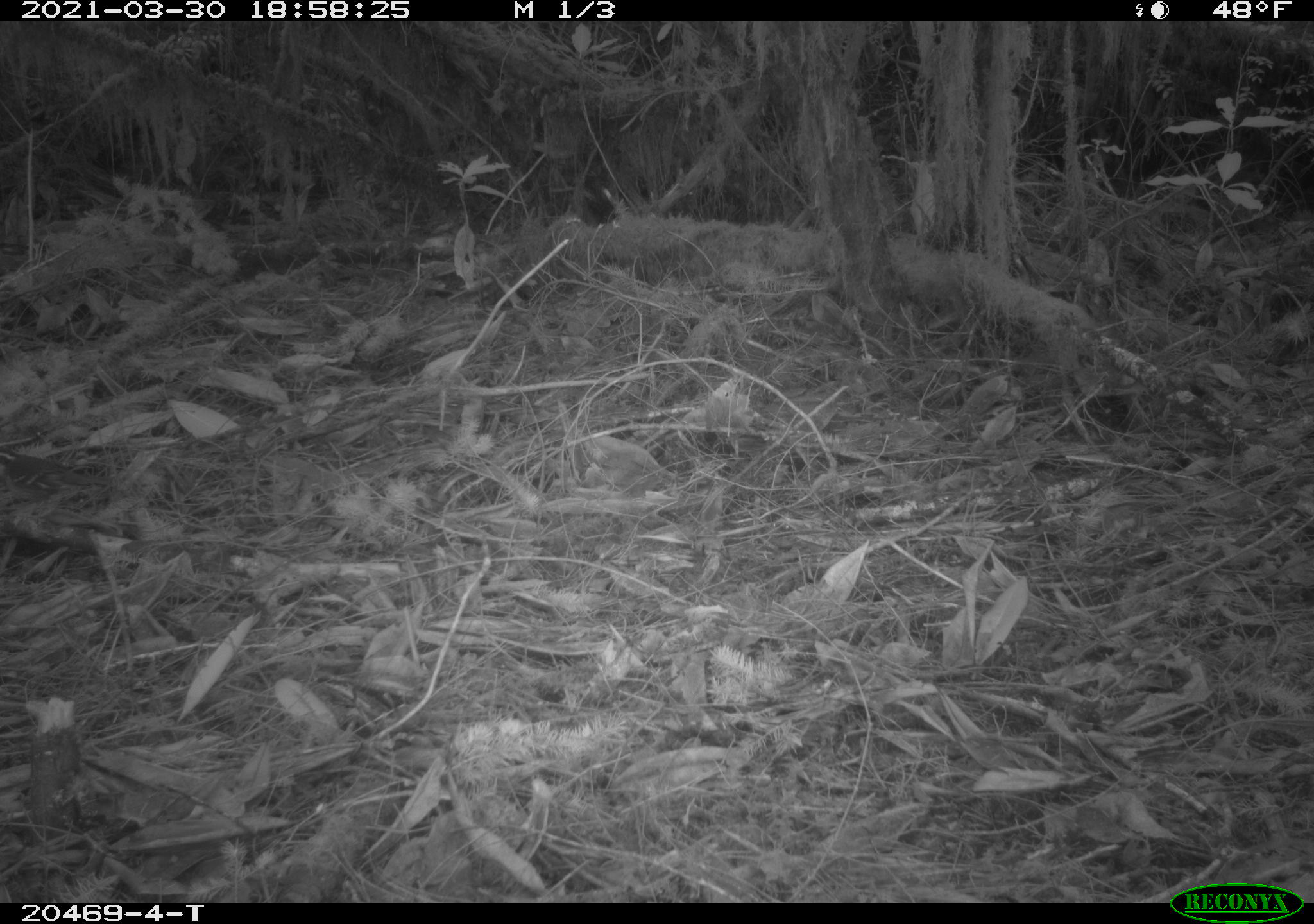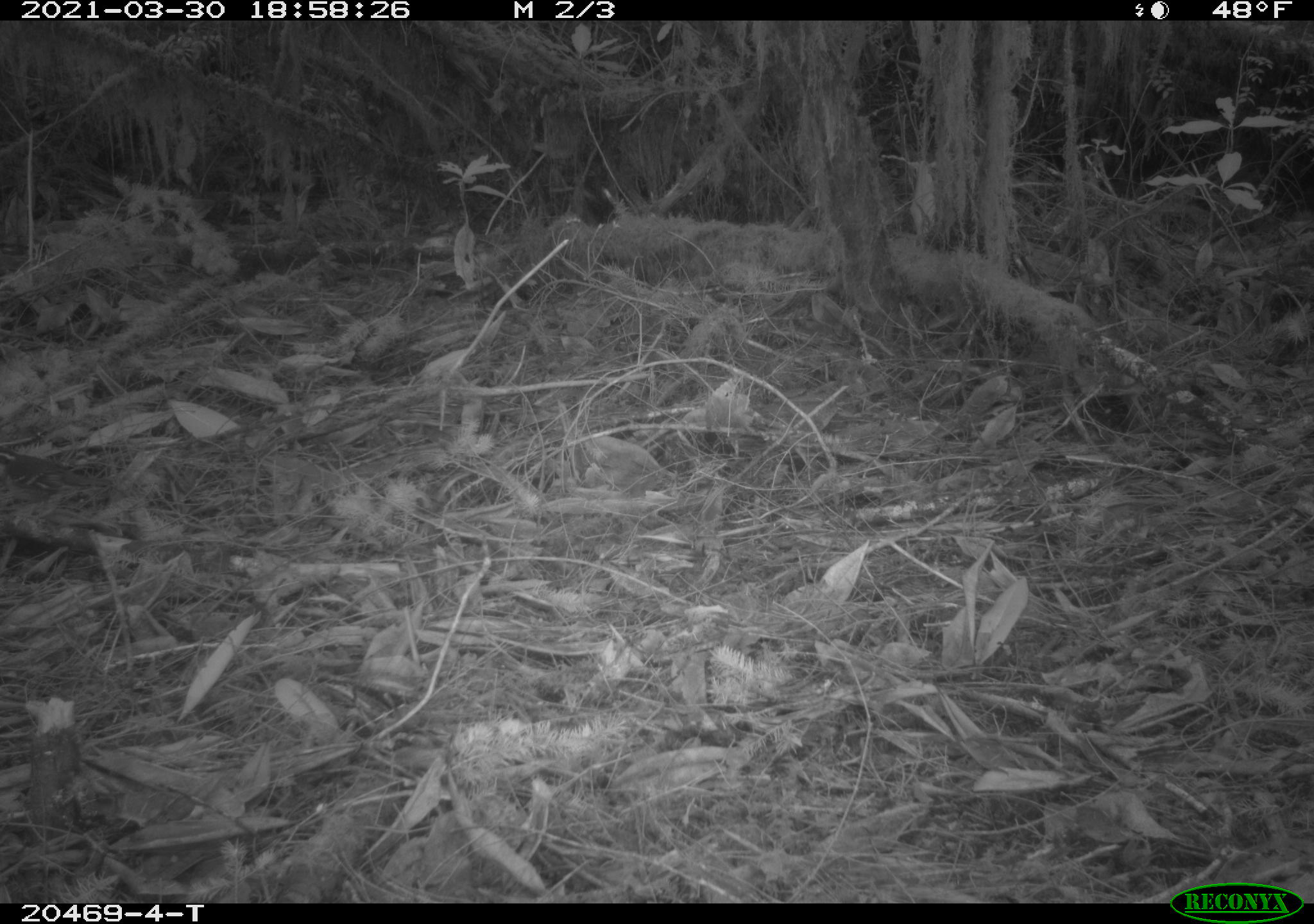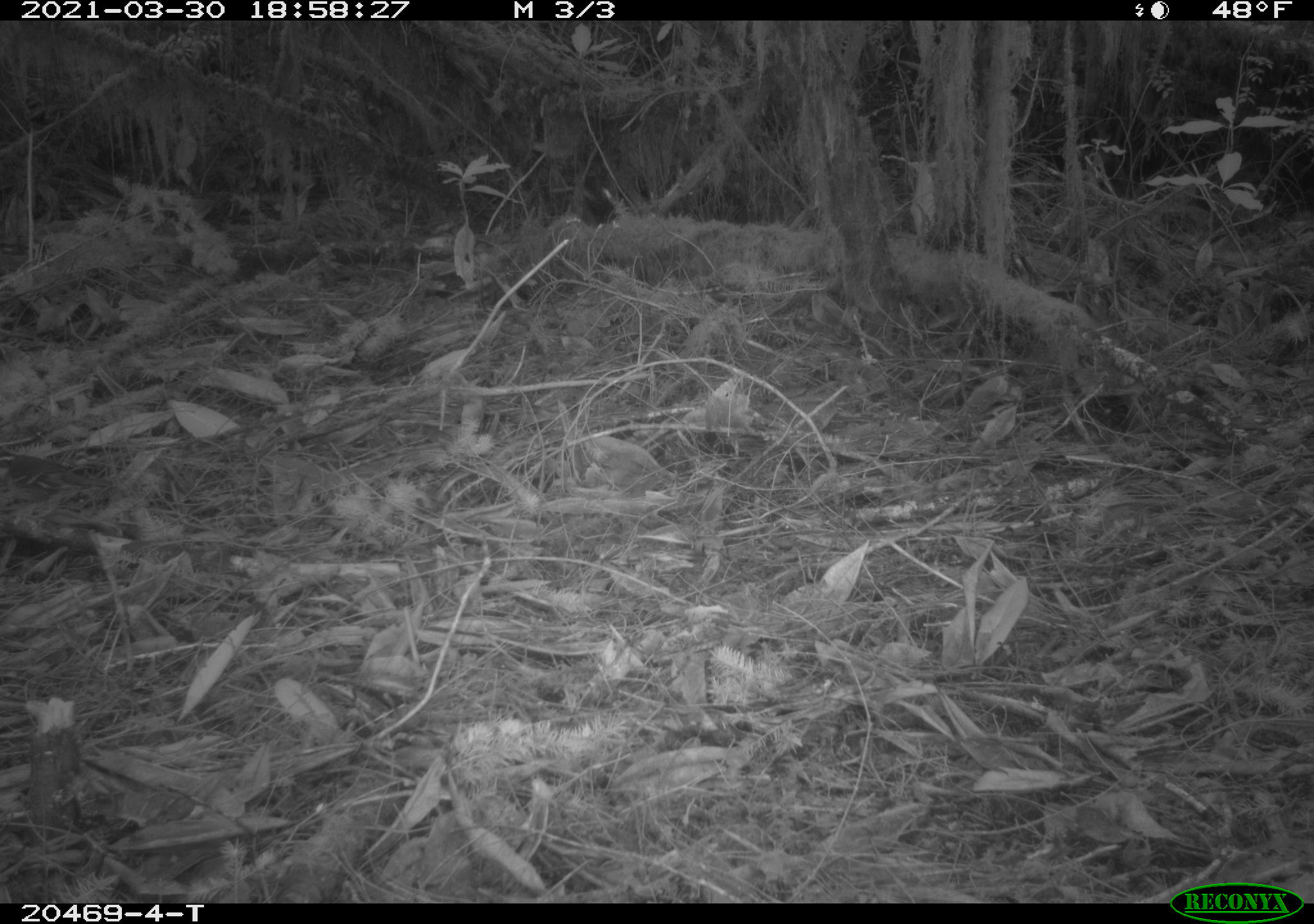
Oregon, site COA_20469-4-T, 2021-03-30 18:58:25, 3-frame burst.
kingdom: Animalia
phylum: Chordata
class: Aves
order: Passeriformes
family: Turdidae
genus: Ixoreus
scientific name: Ixoreus naevius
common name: varied thrush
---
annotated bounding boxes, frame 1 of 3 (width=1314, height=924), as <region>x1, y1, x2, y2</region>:
varied thrush: <region>0, 426, 131, 517</region>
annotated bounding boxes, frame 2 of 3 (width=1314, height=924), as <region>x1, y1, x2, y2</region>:
varied thrush: <region>0, 424, 145, 524</region>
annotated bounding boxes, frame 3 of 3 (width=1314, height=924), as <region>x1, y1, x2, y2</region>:
varied thrush: <region>0, 414, 121, 530</region>